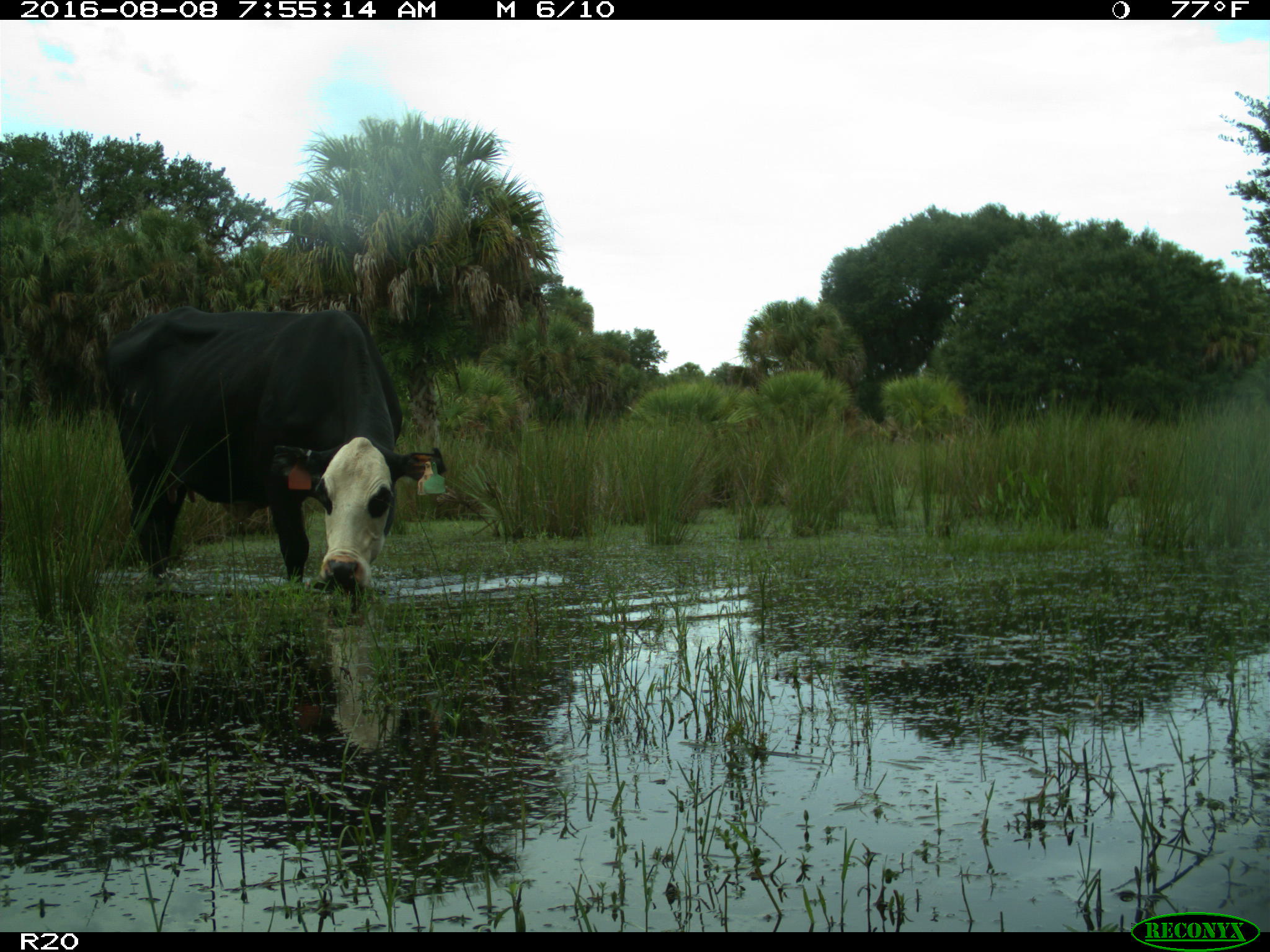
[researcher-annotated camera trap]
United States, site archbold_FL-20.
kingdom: Animalia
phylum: Chordata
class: Mammalia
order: Artiodactyla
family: Bovidae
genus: Bos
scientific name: Bos taurus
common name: domestic cow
Bos taurus (domestic cow).